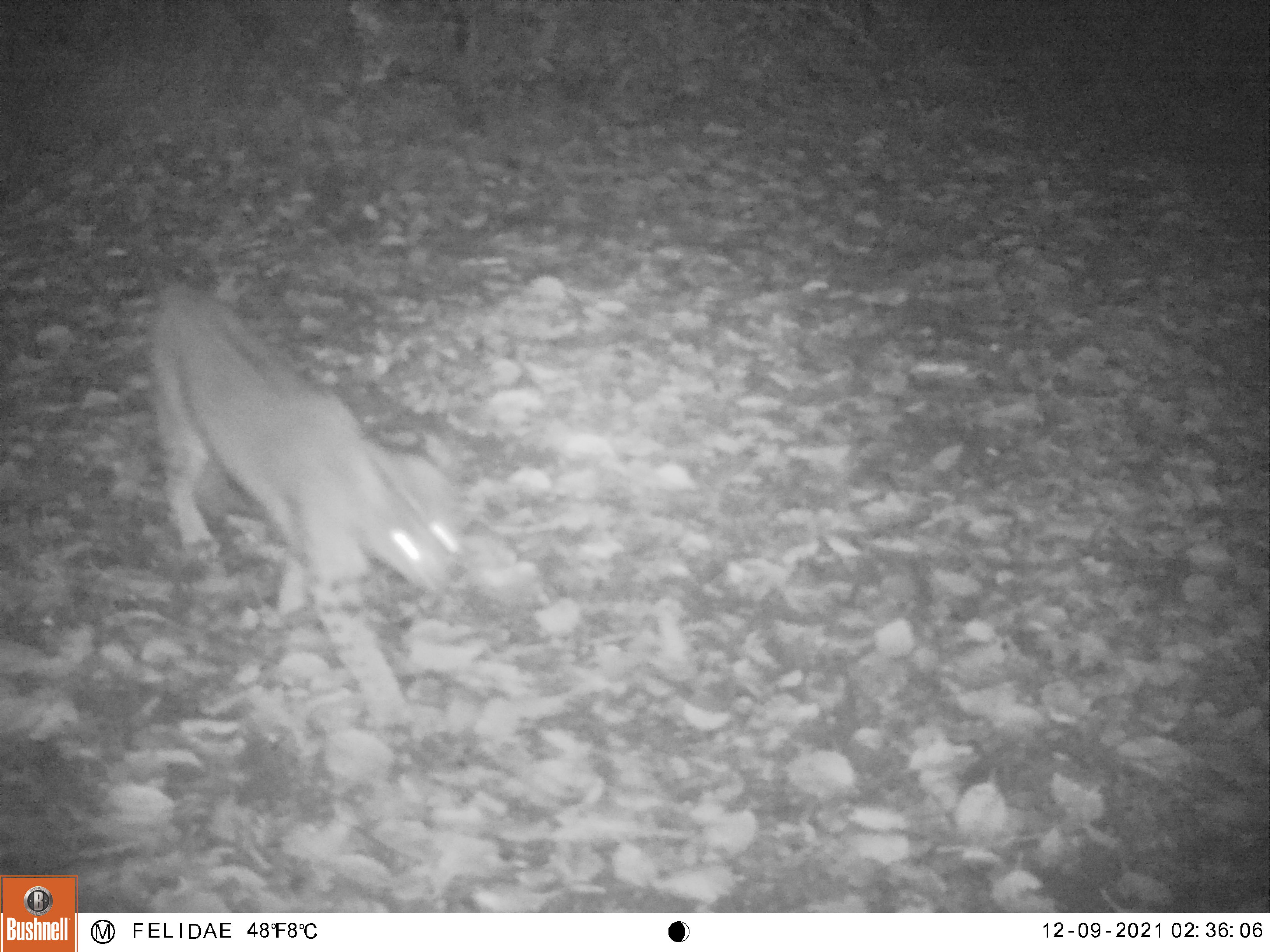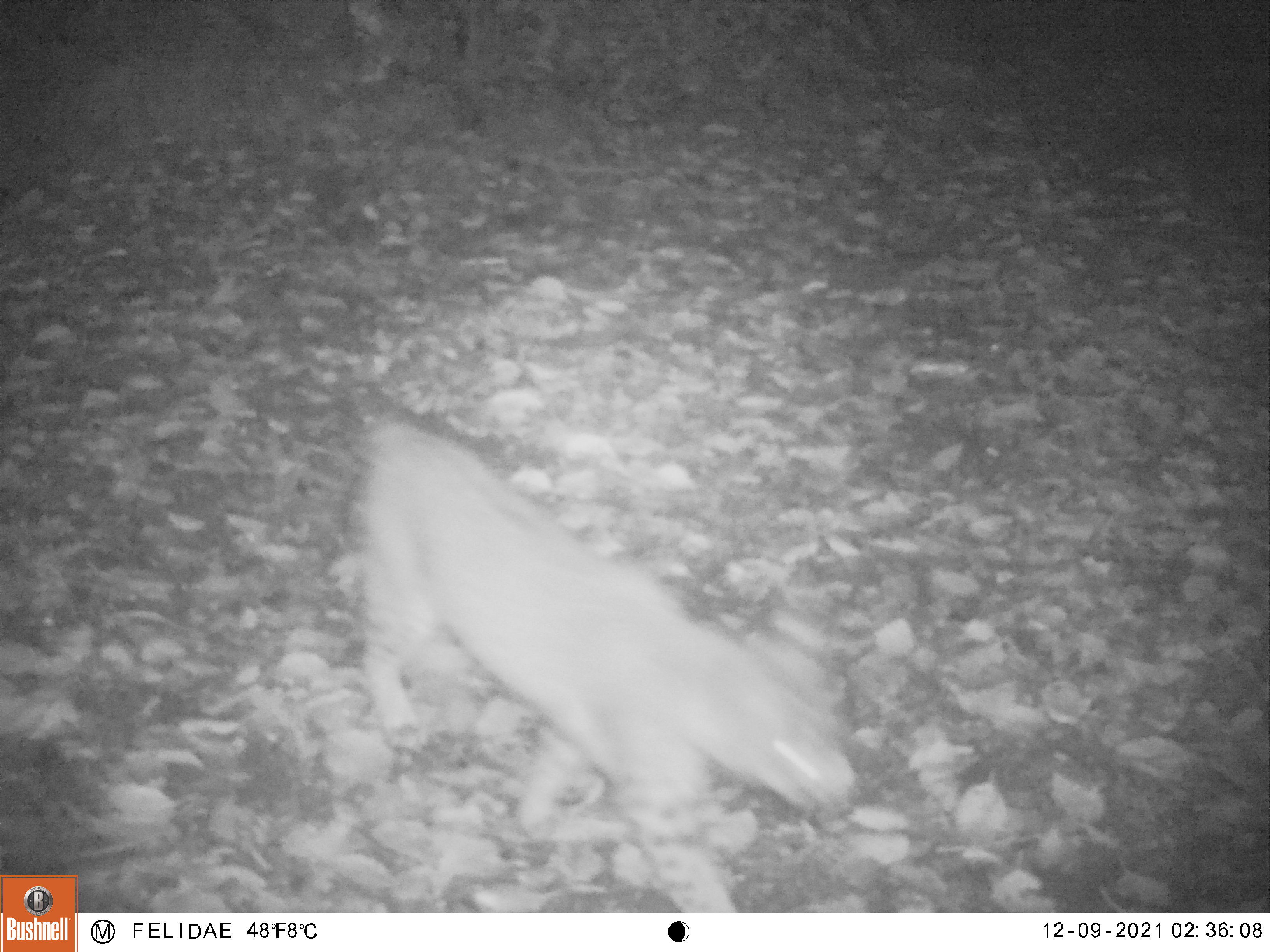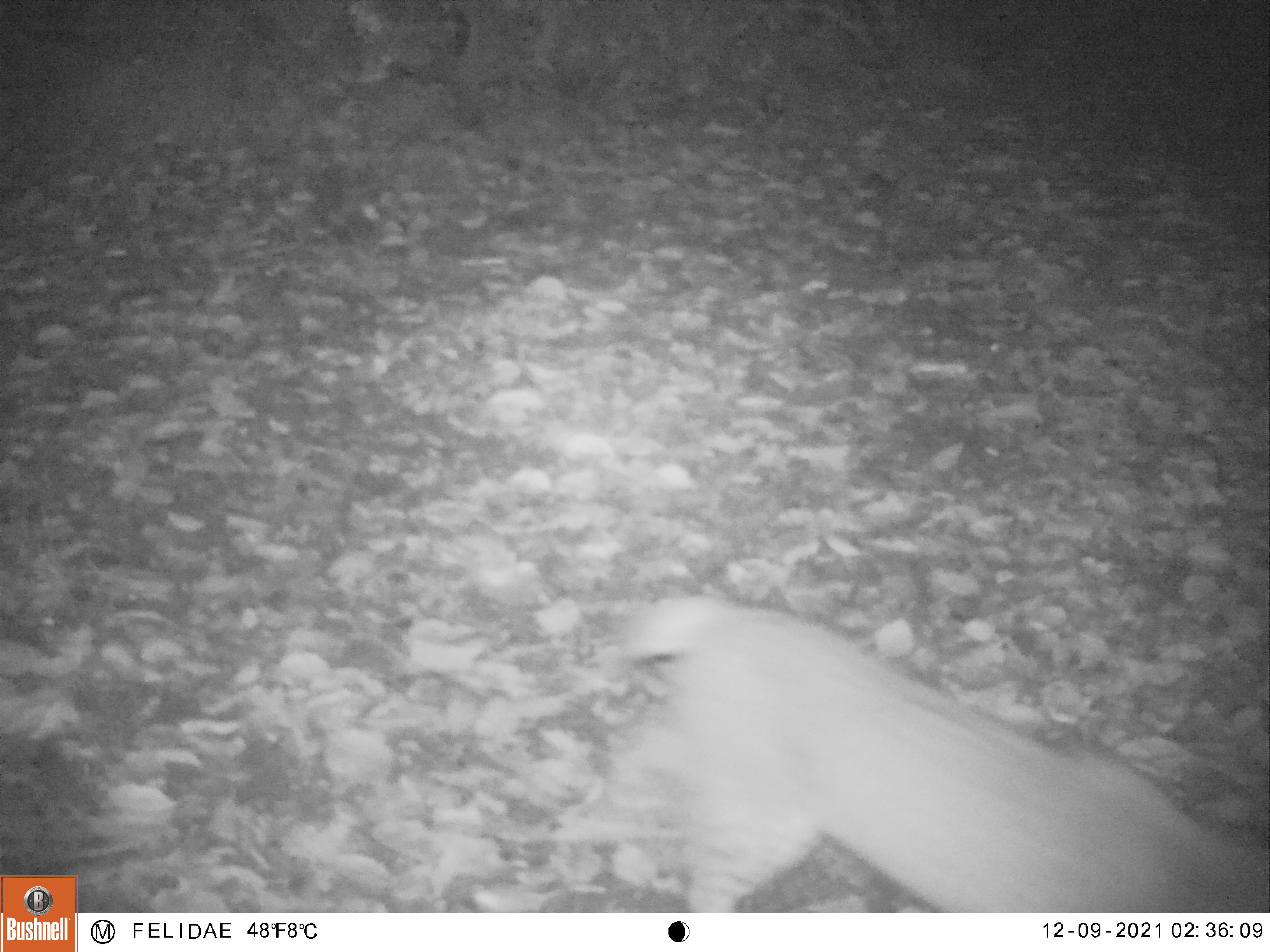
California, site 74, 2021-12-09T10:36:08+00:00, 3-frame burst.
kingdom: Animalia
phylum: Chordata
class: Mammalia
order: Carnivora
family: Felidae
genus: Lynx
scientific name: Lynx rufus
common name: bobcat